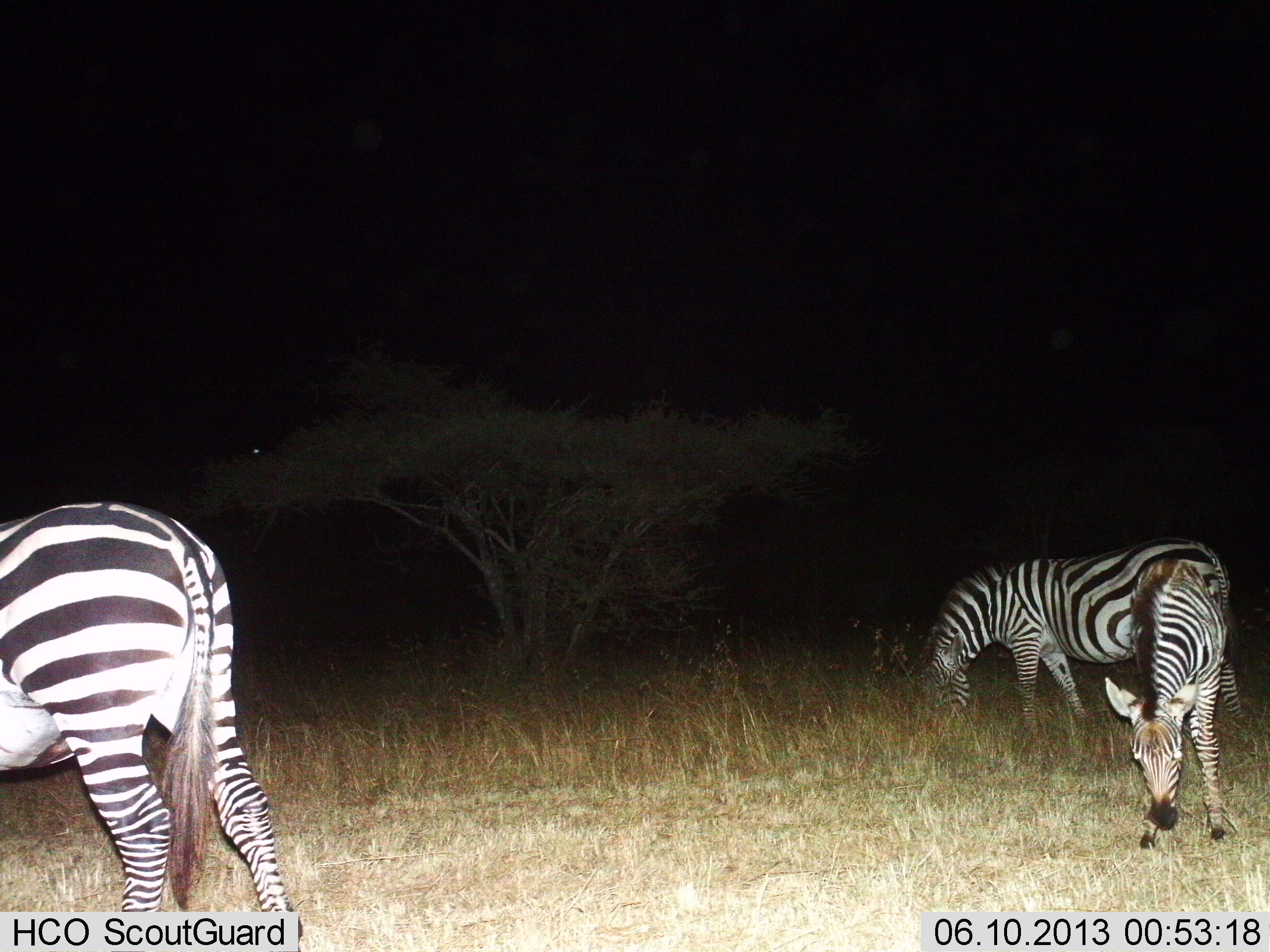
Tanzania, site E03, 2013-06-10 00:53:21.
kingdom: Animalia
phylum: Chordata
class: Mammalia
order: Perissodactyla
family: Equidae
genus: Equus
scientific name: Equus quagga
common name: plains zebra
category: zebra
Zebra (plains zebra) (Equus quagga), count 3. Behavior (volunteer vote fractions): standing 30%, resting 0%, moving 0%, interacting 0%. Young present (vote fraction): 10%. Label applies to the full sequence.